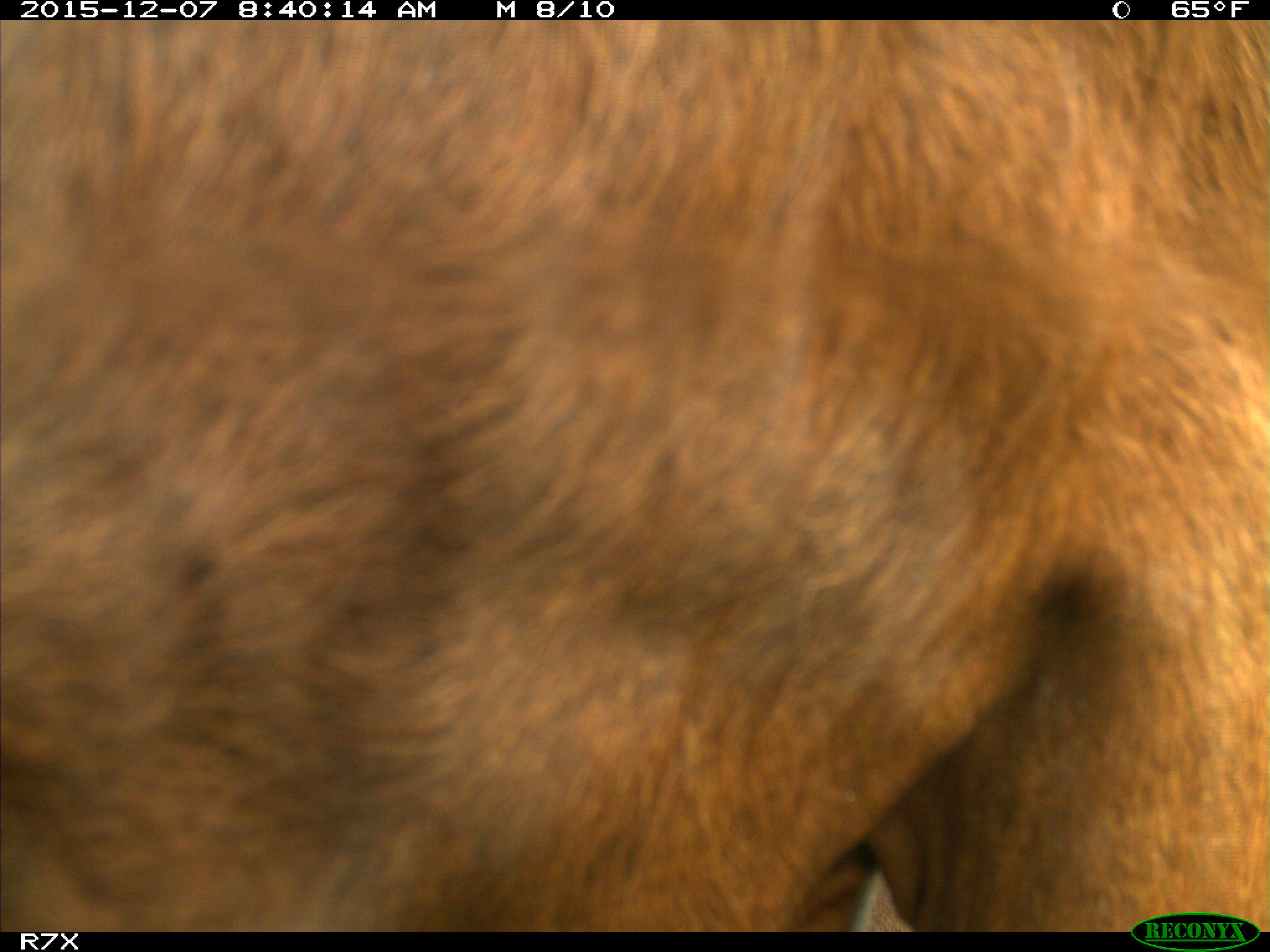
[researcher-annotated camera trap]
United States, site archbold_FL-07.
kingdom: Animalia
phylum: Chordata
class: Mammalia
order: Artiodactyla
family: Bovidae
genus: Bos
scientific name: Bos taurus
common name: domestic cow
Bos taurus (domestic cow).